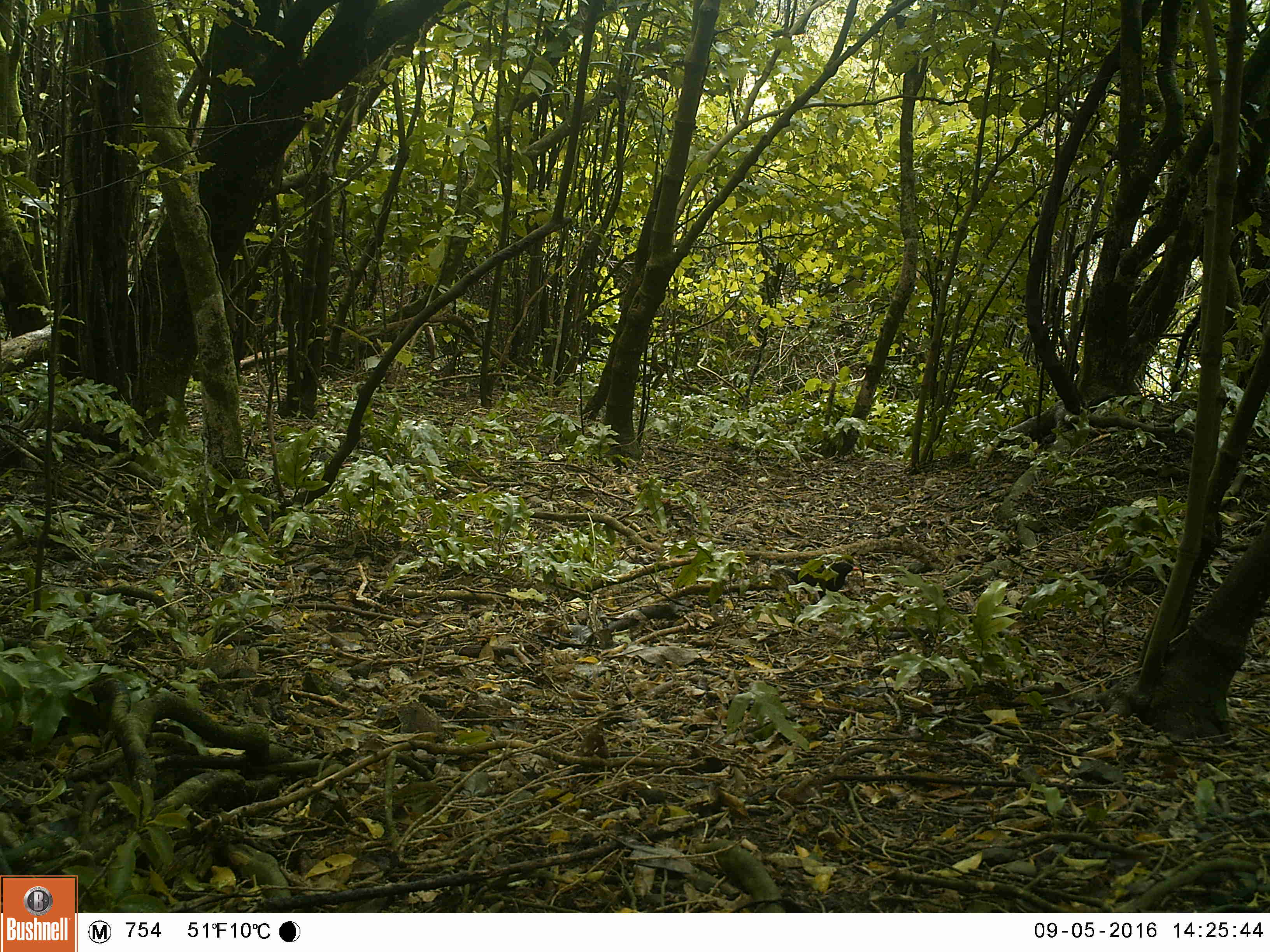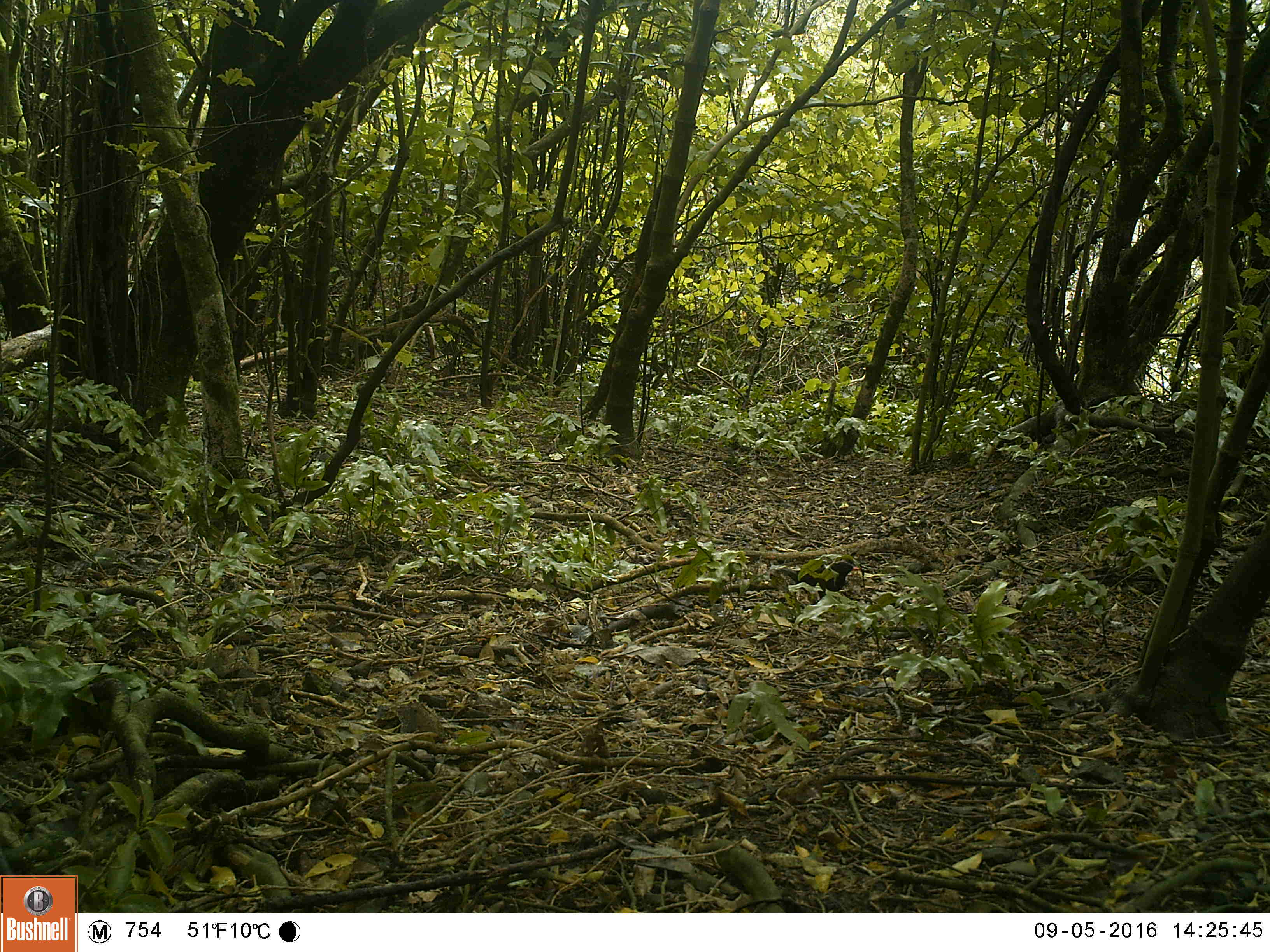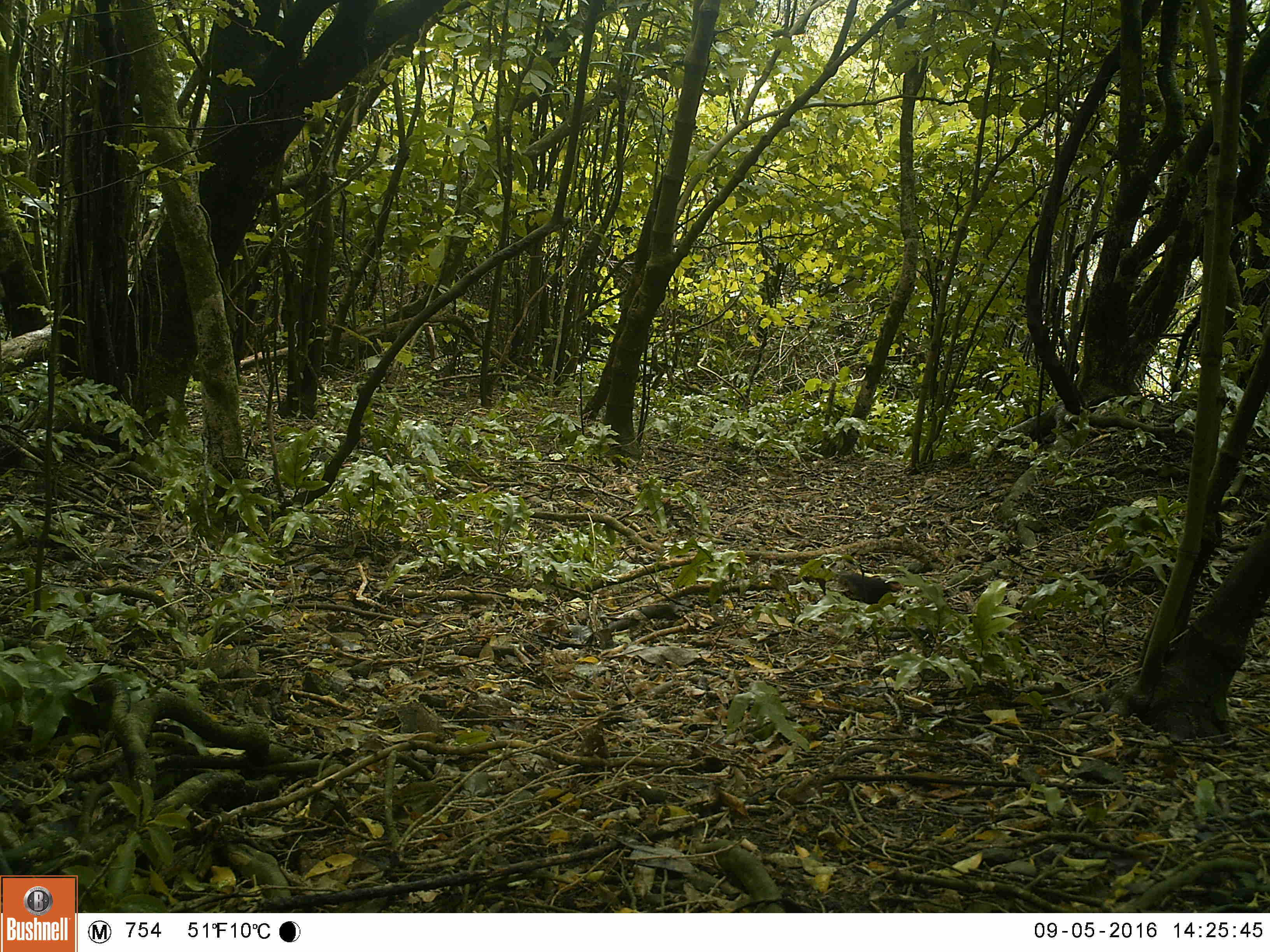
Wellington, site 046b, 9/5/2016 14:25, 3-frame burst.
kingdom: Animalia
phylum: Chordata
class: Aves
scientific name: Aves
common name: bird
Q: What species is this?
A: Bird (Aves).